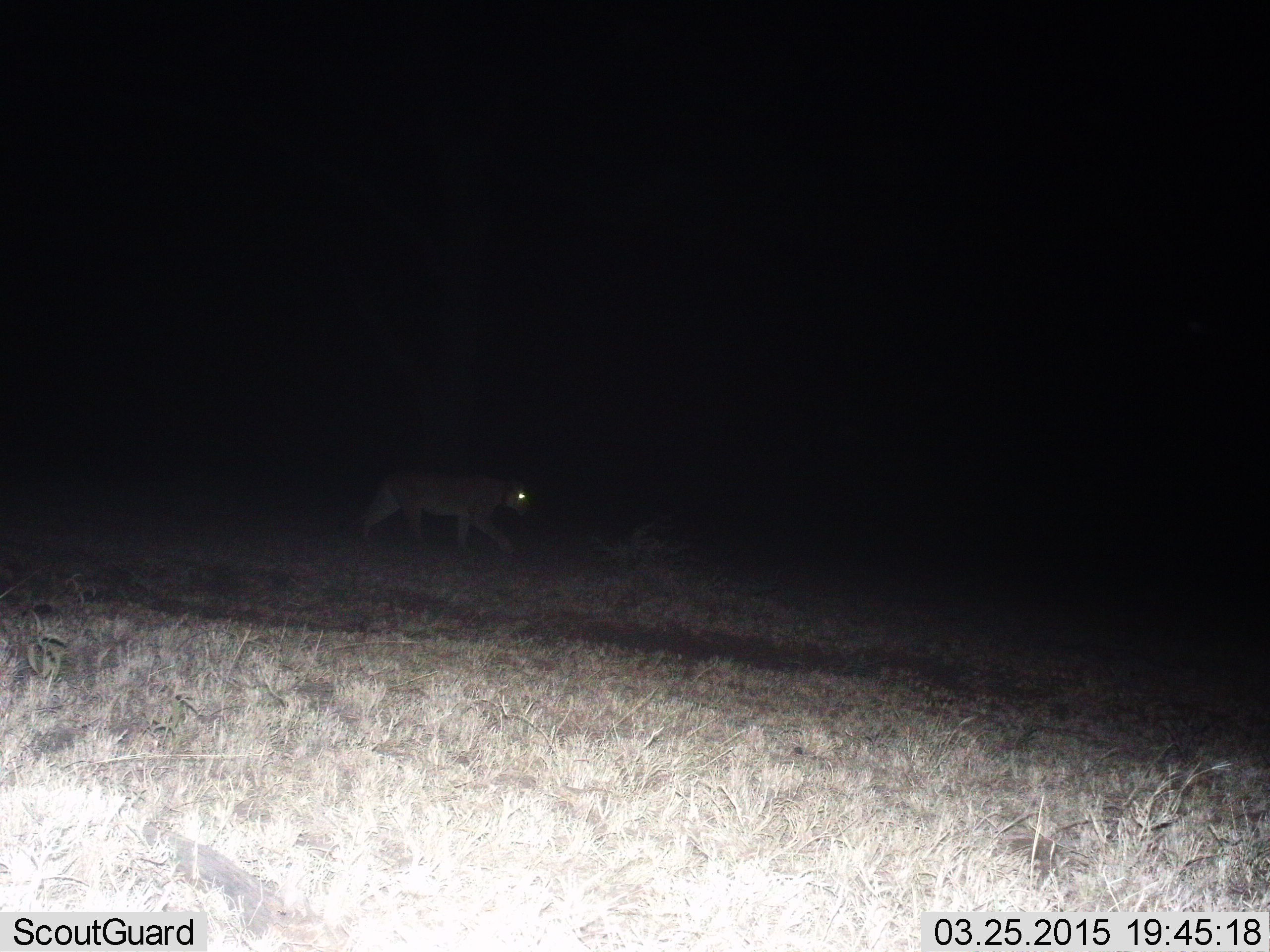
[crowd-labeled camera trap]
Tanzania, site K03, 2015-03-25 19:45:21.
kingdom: Animalia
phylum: Chordata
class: Mammalia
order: Carnivora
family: Felidae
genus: Panthera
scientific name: Panthera leo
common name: lion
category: lionfemale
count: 1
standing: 10%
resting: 0%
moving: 90%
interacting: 0%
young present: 0%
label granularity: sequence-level